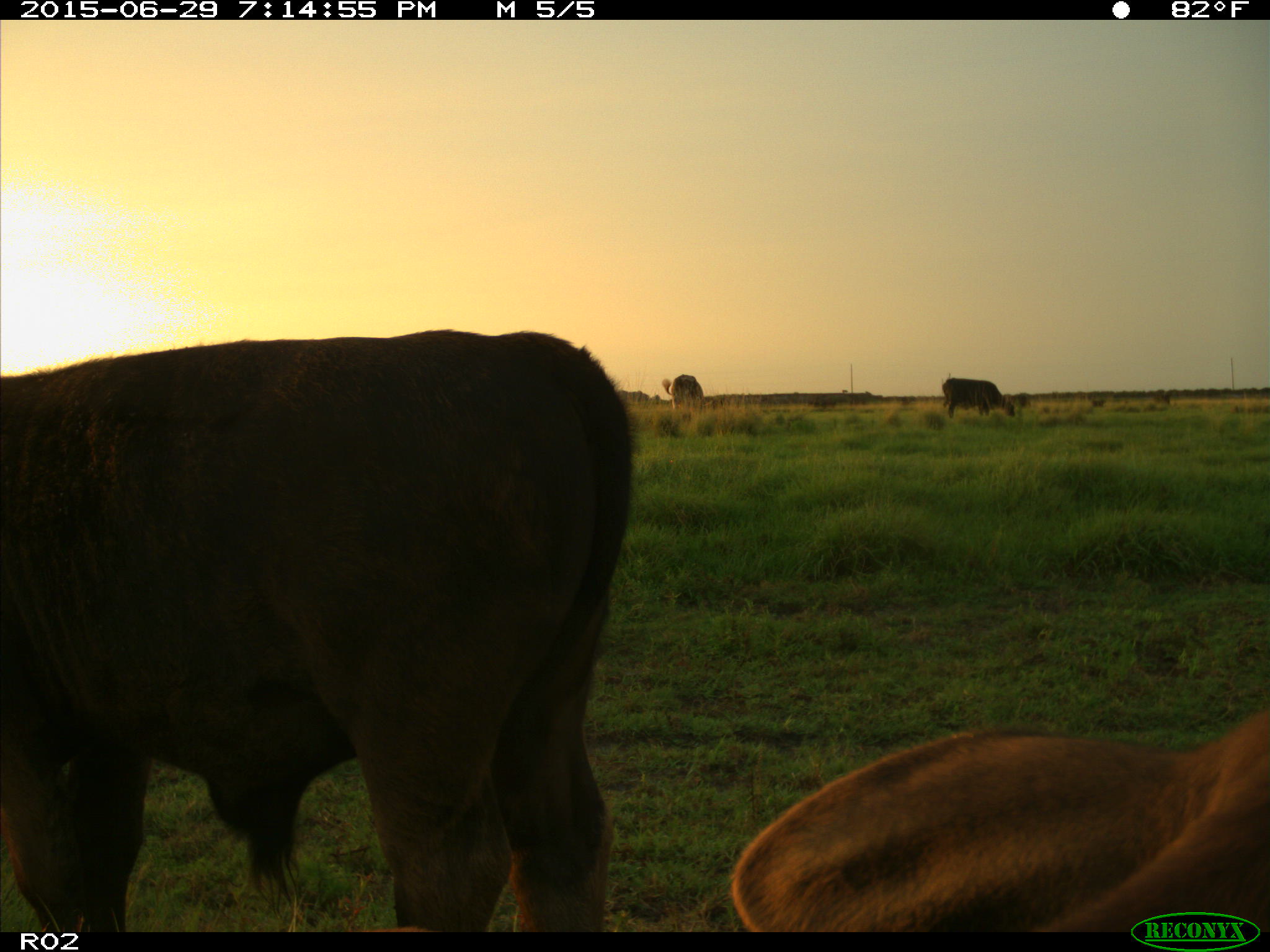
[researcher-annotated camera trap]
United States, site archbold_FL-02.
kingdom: Animalia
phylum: Chordata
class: Mammalia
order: Artiodactyla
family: Bovidae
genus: Bos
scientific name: Bos taurus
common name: domestic cow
Bos taurus (domestic cow).